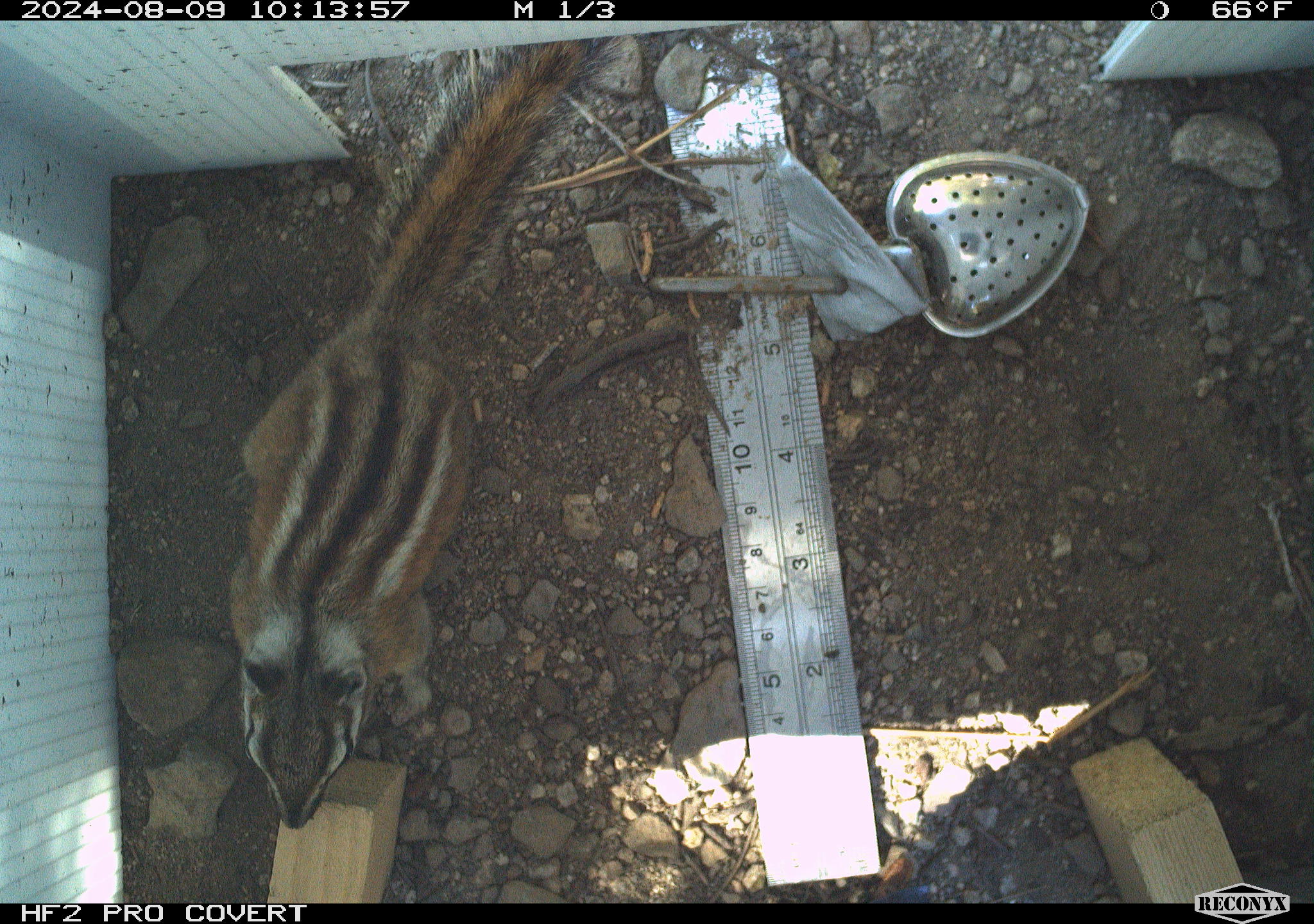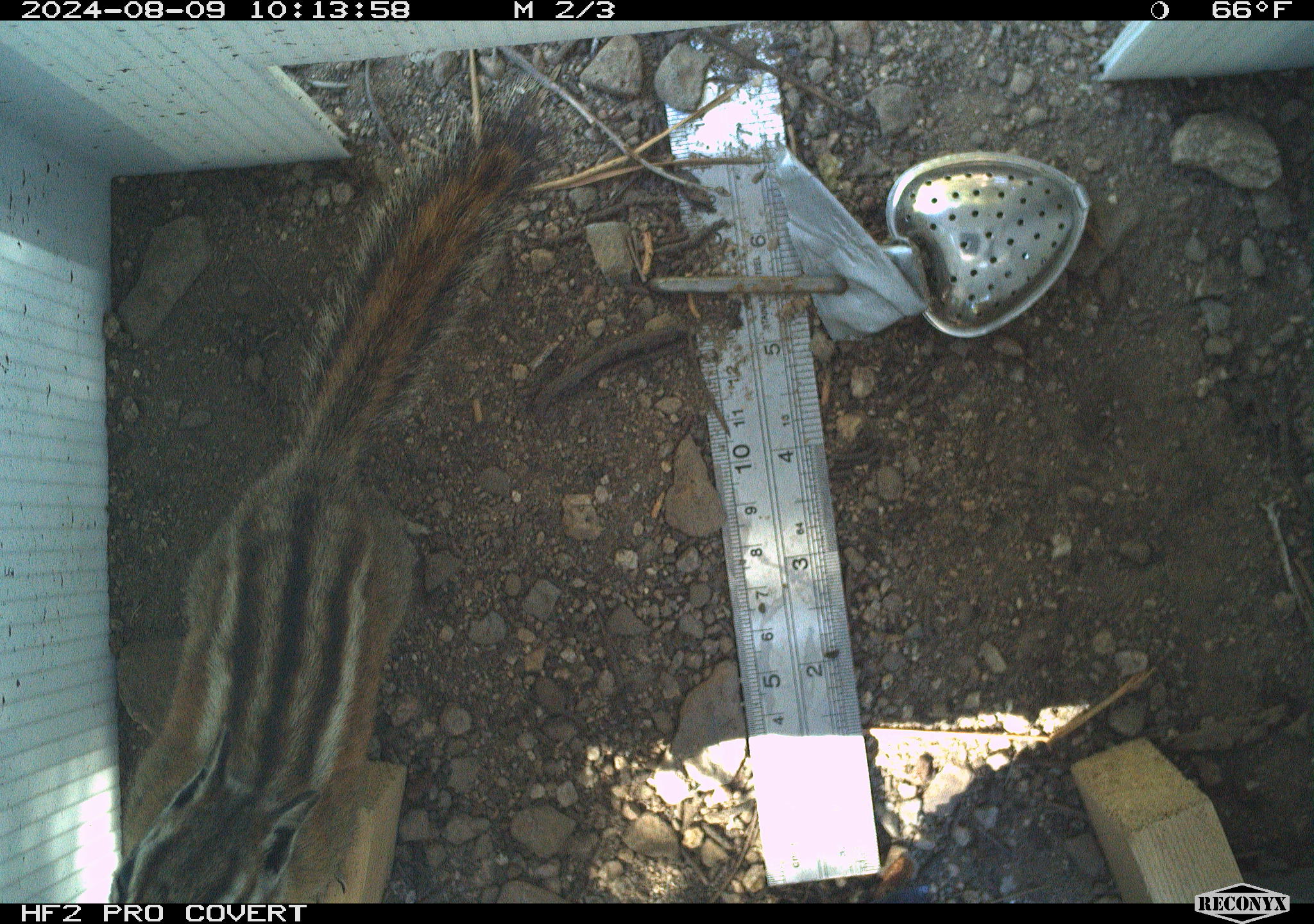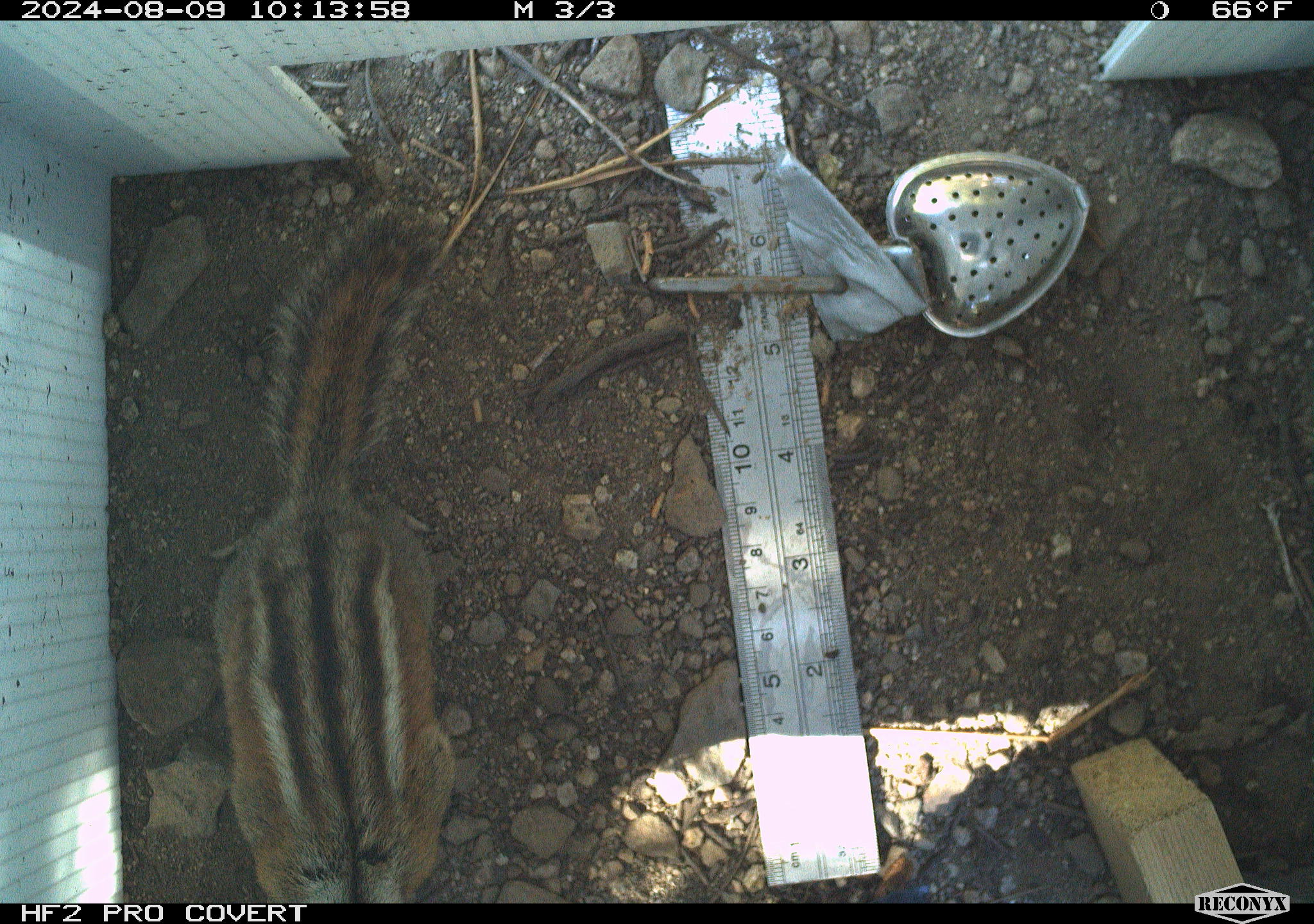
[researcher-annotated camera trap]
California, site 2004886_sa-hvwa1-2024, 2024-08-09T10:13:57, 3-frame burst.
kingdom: Animalia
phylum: Chordata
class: Mammalia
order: Rodentia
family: Sciuridae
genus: Neotamias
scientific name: Neotamias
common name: western chipmunks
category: neotamias species